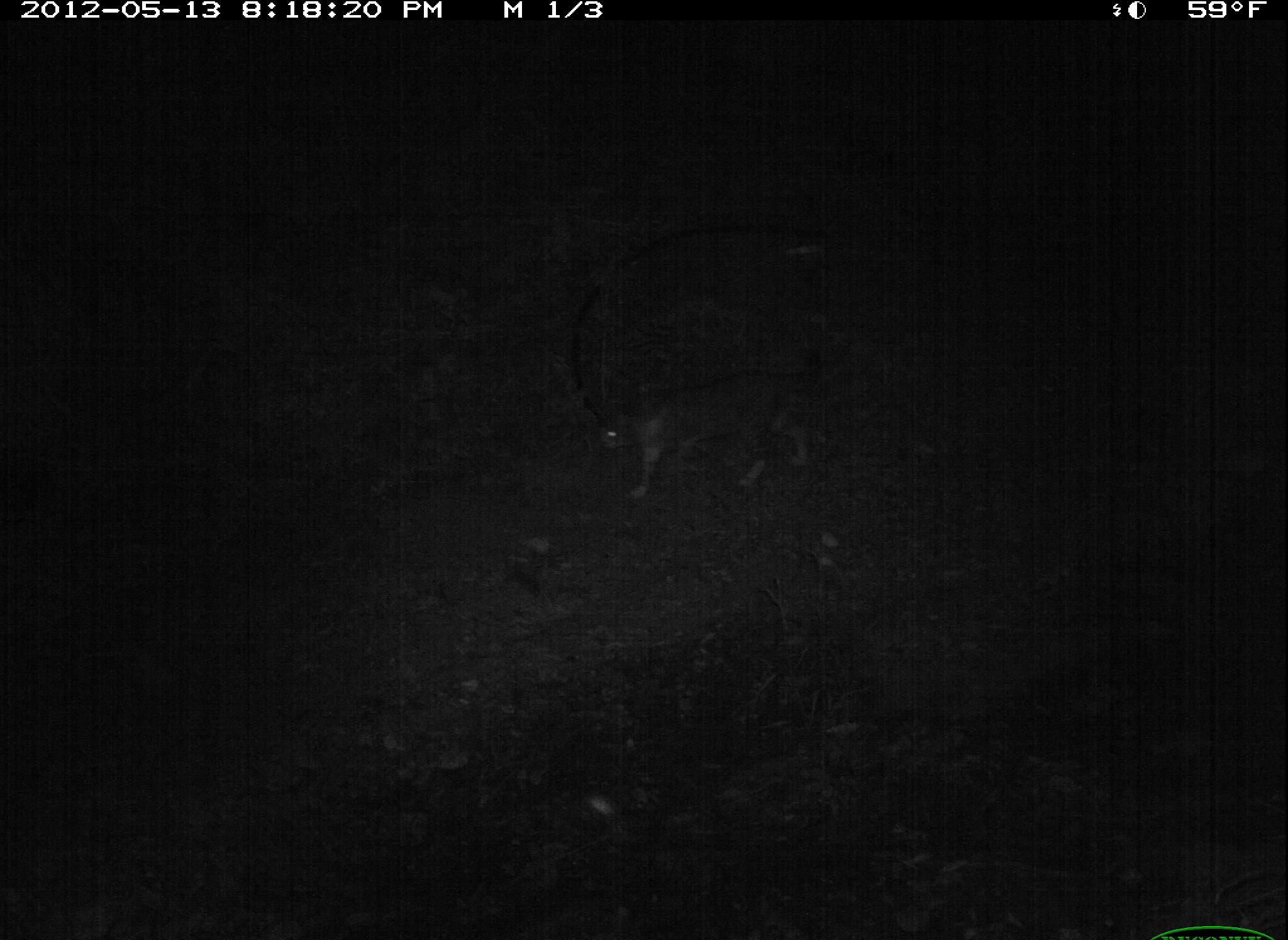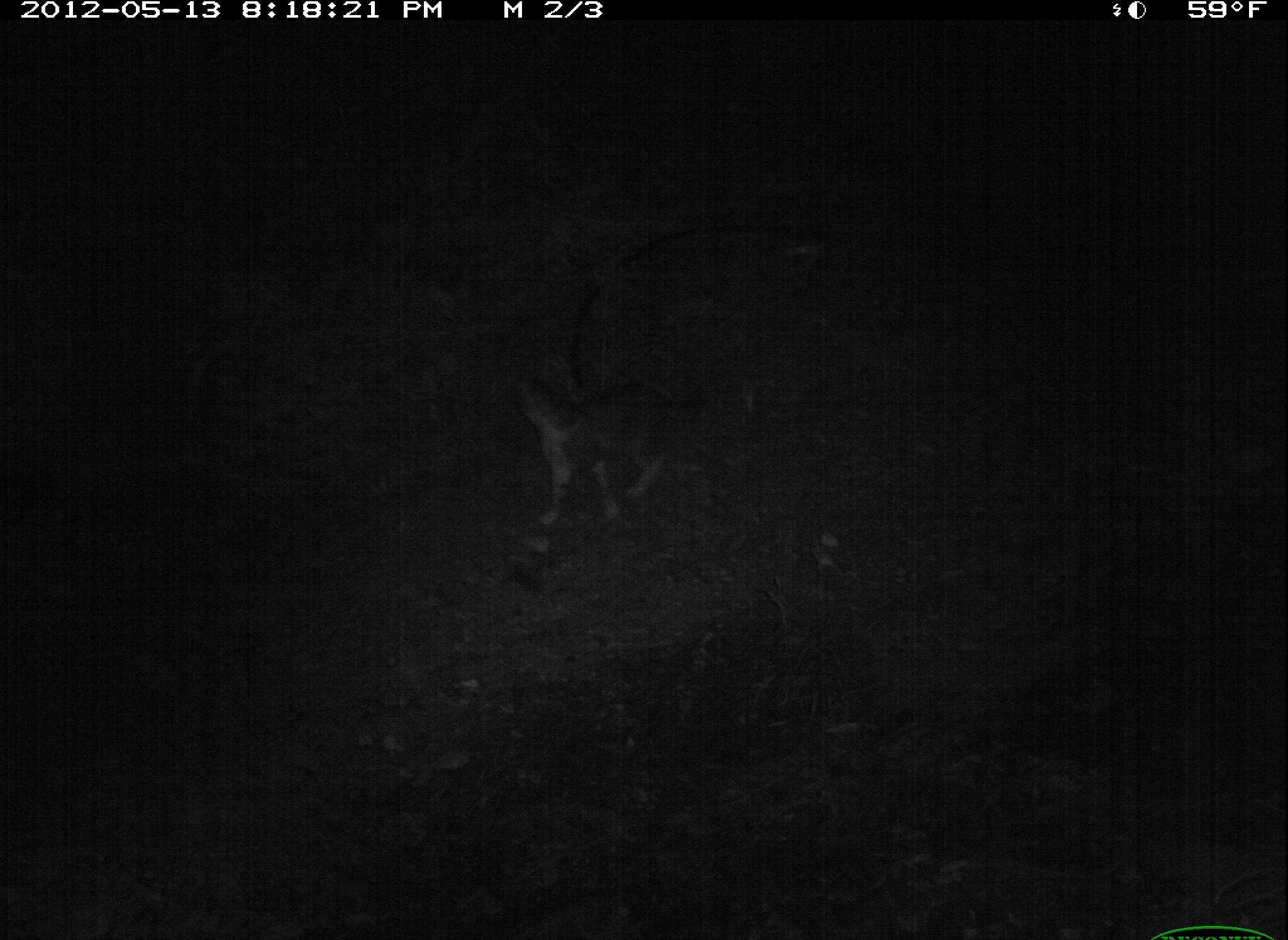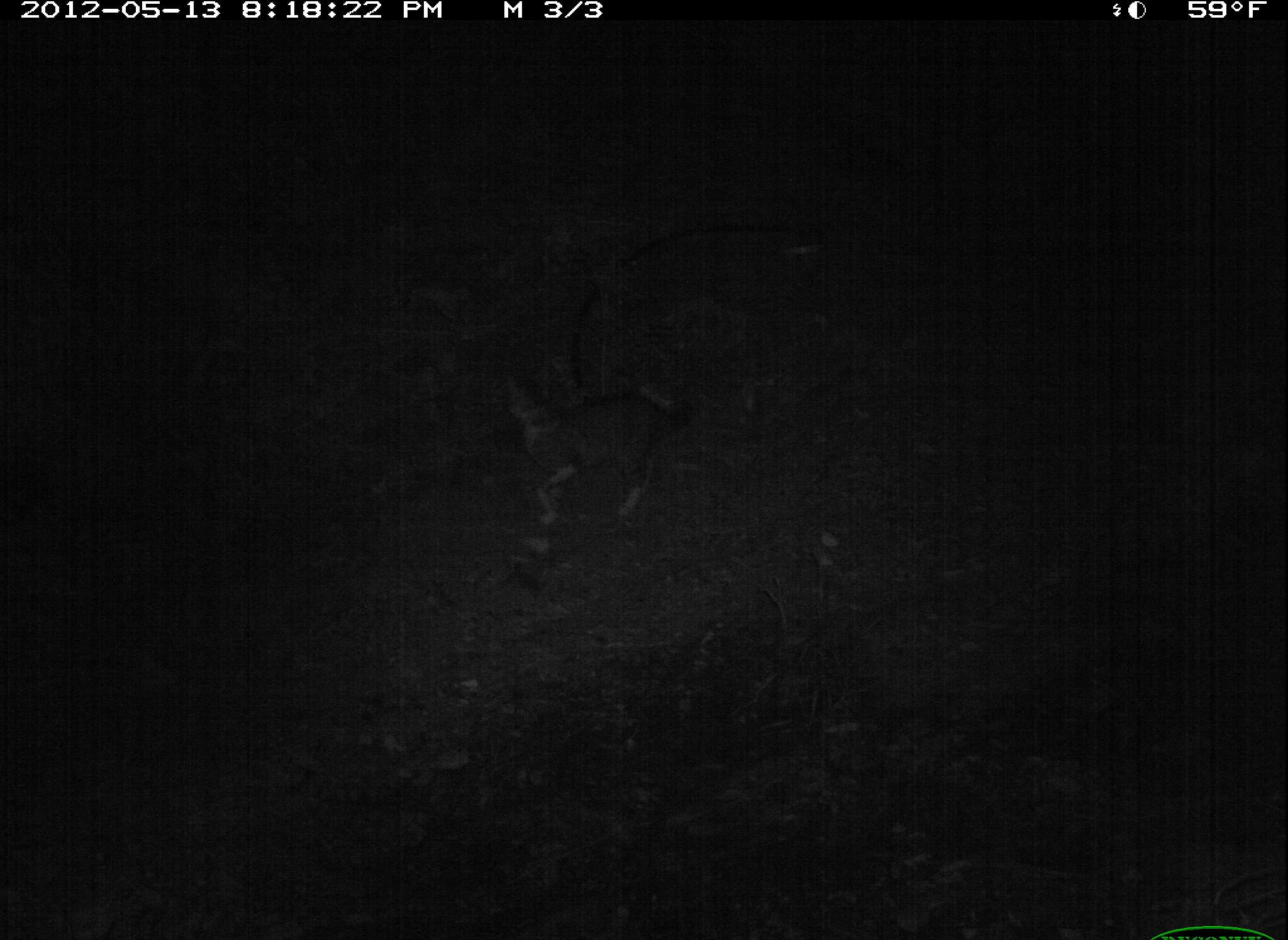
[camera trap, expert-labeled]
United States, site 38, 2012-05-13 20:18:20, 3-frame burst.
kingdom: Animalia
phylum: Chordata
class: Mammalia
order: Carnivora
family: Felidae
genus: Felis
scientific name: Felis catus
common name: cat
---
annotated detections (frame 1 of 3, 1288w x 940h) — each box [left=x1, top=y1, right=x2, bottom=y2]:
cat: [left=576, top=337, right=840, bottom=514]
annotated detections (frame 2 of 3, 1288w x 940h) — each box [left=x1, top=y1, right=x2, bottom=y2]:
cat: [left=491, top=346, right=752, bottom=541]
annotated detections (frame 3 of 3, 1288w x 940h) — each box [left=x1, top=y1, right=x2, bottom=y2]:
cat: [left=470, top=332, right=710, bottom=570]